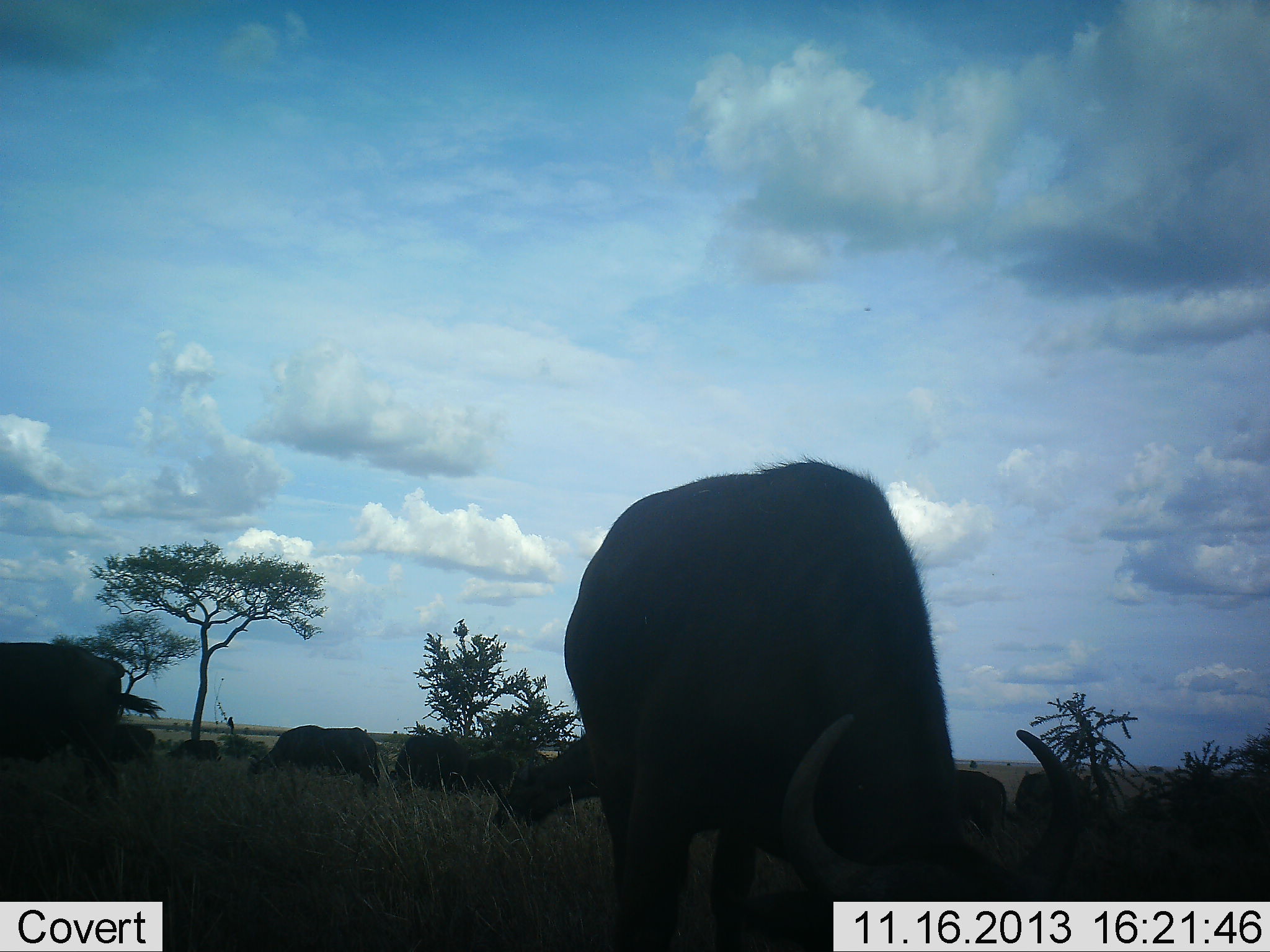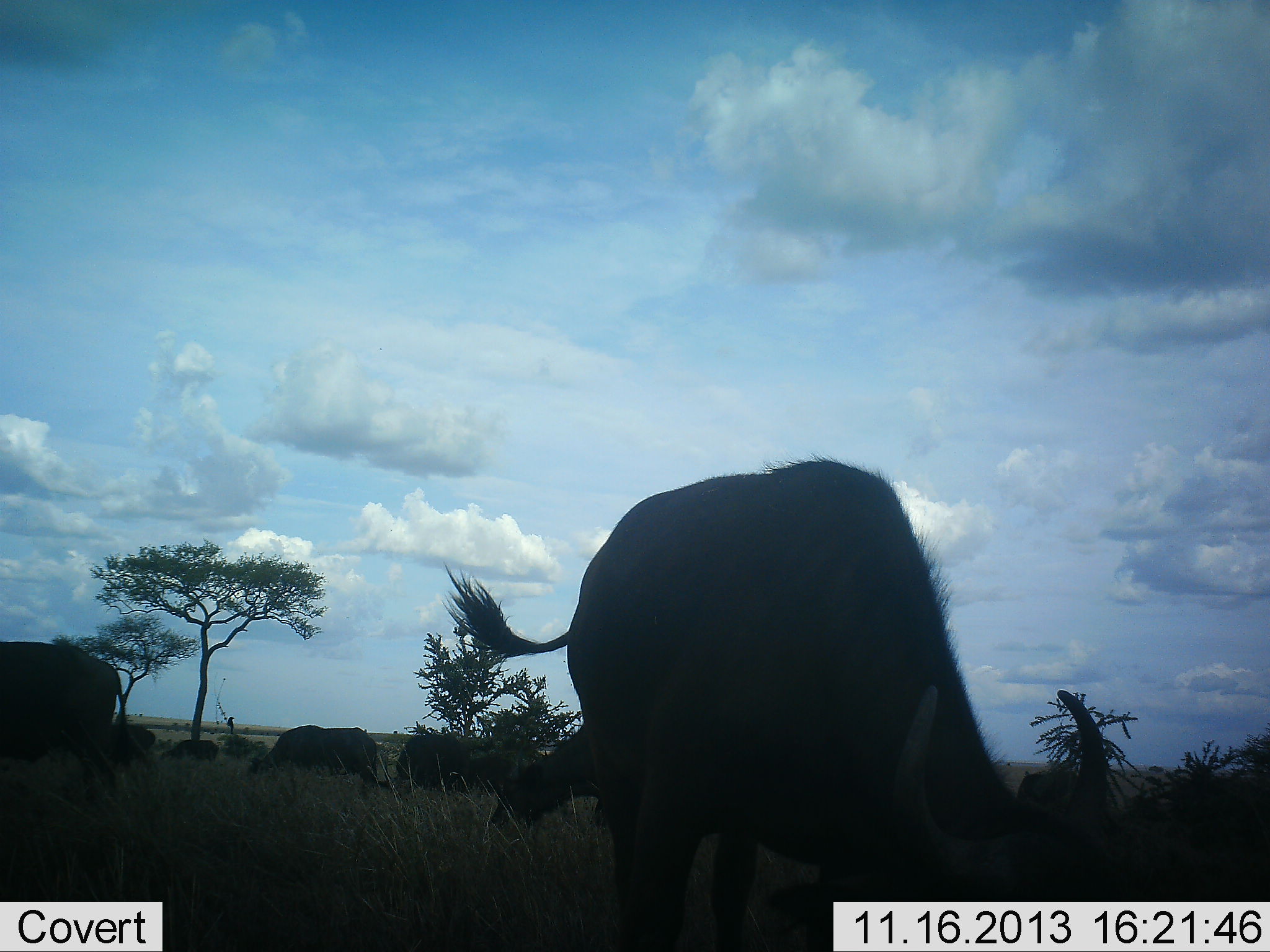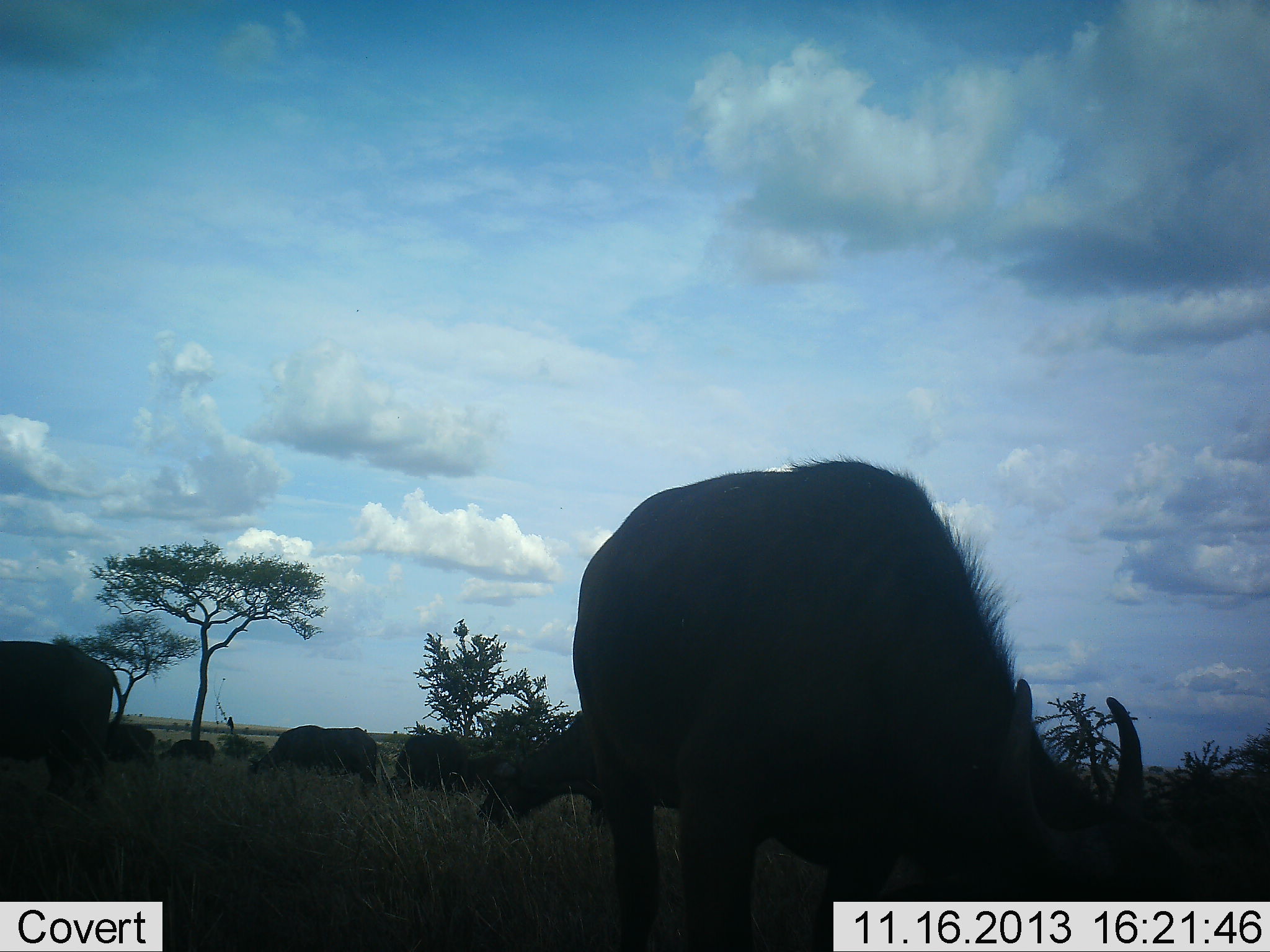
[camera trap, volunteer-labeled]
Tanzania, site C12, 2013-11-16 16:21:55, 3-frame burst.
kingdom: Animalia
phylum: Chordata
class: Mammalia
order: Artiodactyla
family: Bovidae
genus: Connochaetes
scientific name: Connochaetes taurinus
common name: blue wildebeest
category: wildebeest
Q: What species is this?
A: Wildebeest (blue wildebeest) (Connochaetes taurinus).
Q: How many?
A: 9.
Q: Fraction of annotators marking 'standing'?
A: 30%.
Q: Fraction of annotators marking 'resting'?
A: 10%.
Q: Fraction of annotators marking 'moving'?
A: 0%.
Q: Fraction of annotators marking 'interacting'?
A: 0%.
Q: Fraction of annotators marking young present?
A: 0%.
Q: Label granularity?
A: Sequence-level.